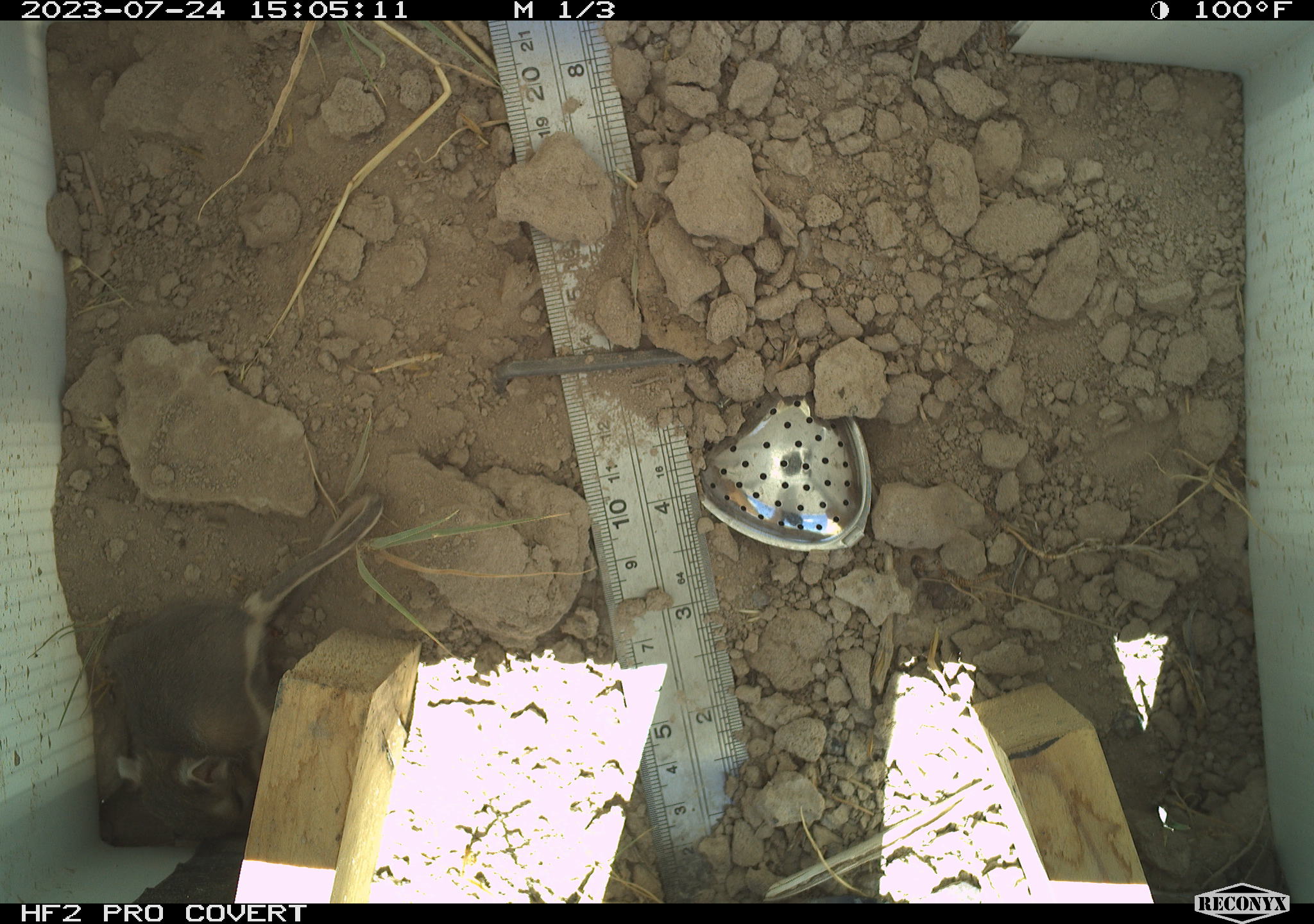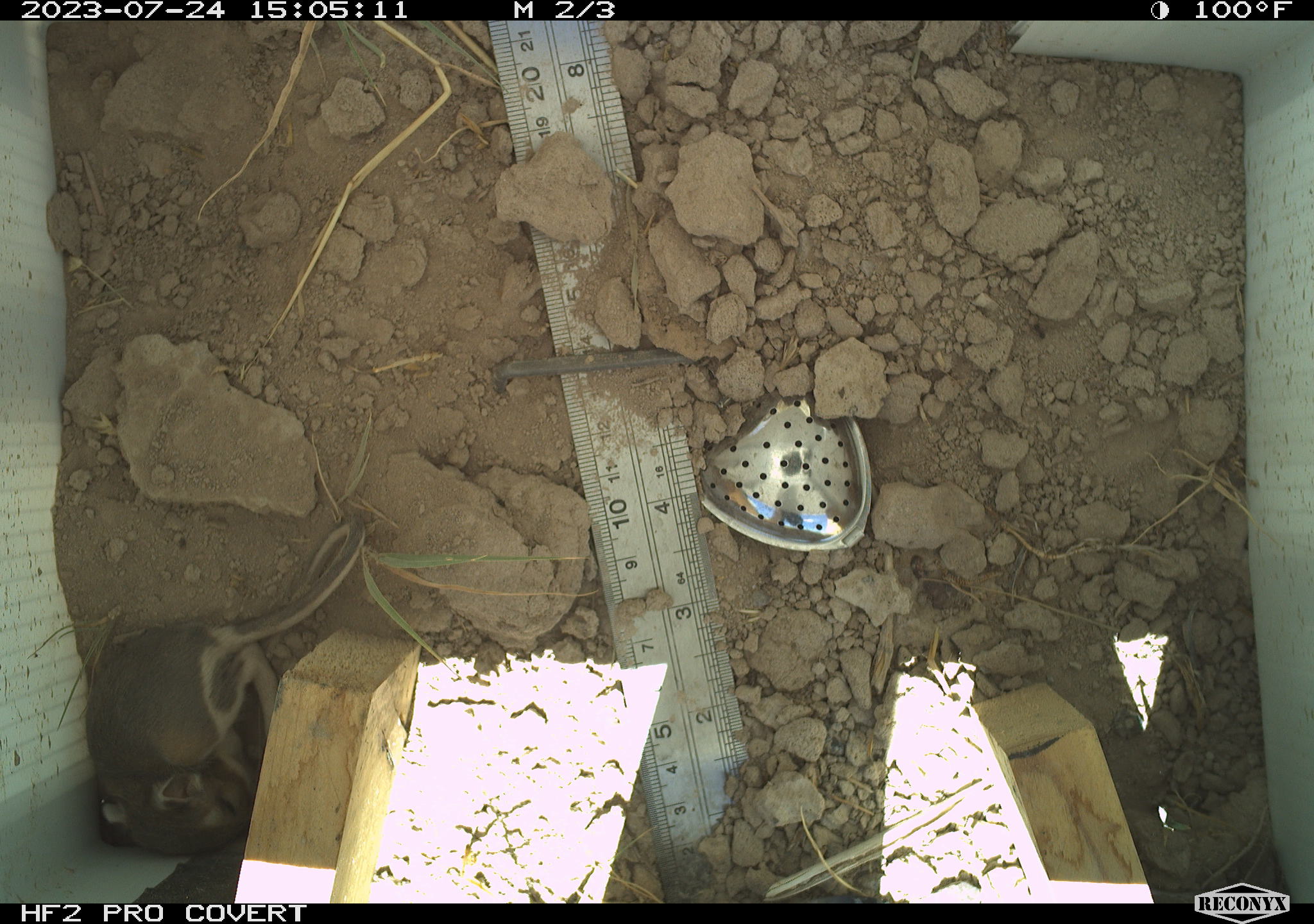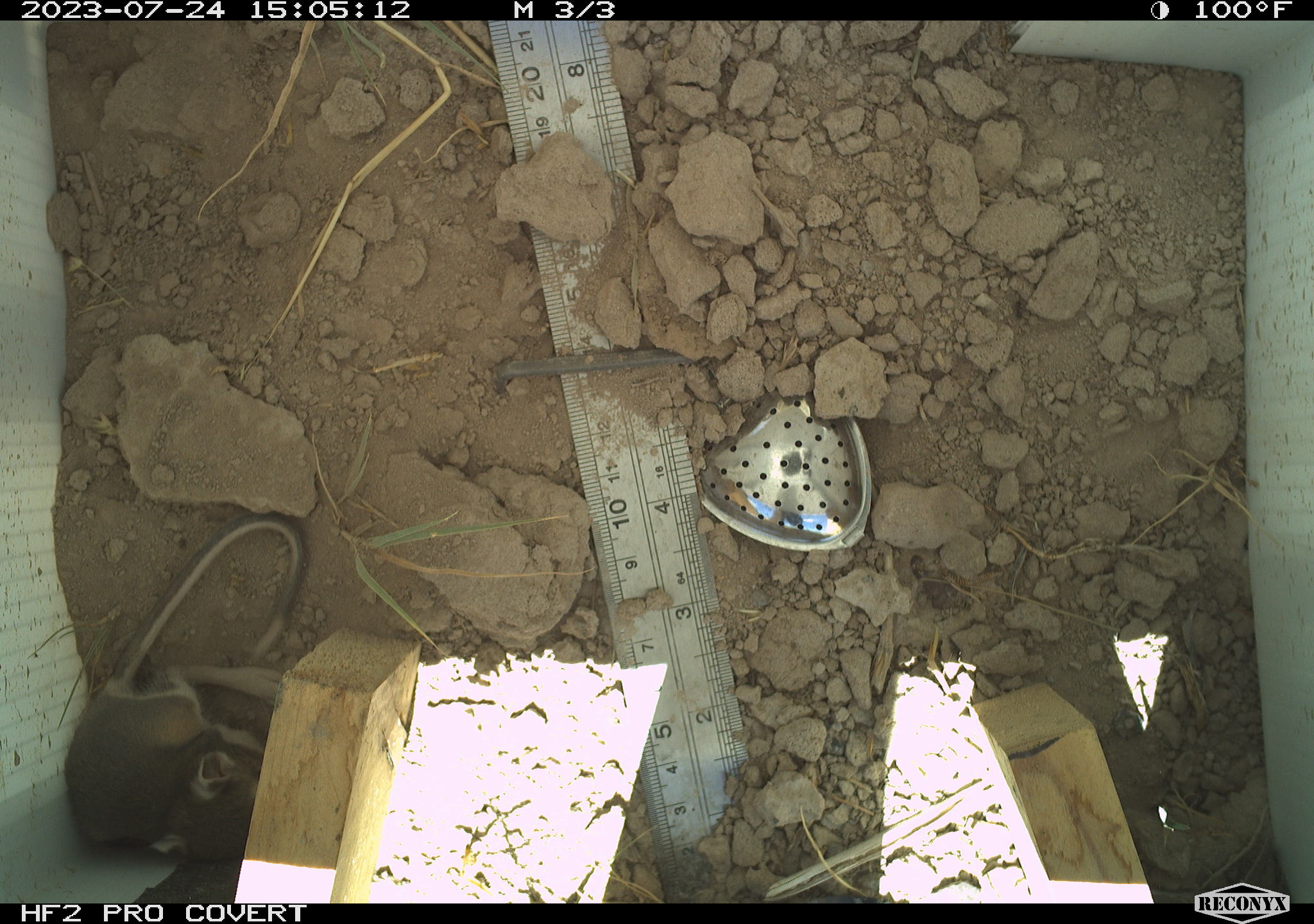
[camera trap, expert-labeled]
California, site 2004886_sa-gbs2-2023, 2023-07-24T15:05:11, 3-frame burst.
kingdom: Animalia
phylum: Chordata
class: Mammalia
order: Rodentia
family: Heteromyidae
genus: Dipodomys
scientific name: Dipodomys ordii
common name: ord's kangaroo rat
Ord's kangaroo rat (Dipodomys ordii).